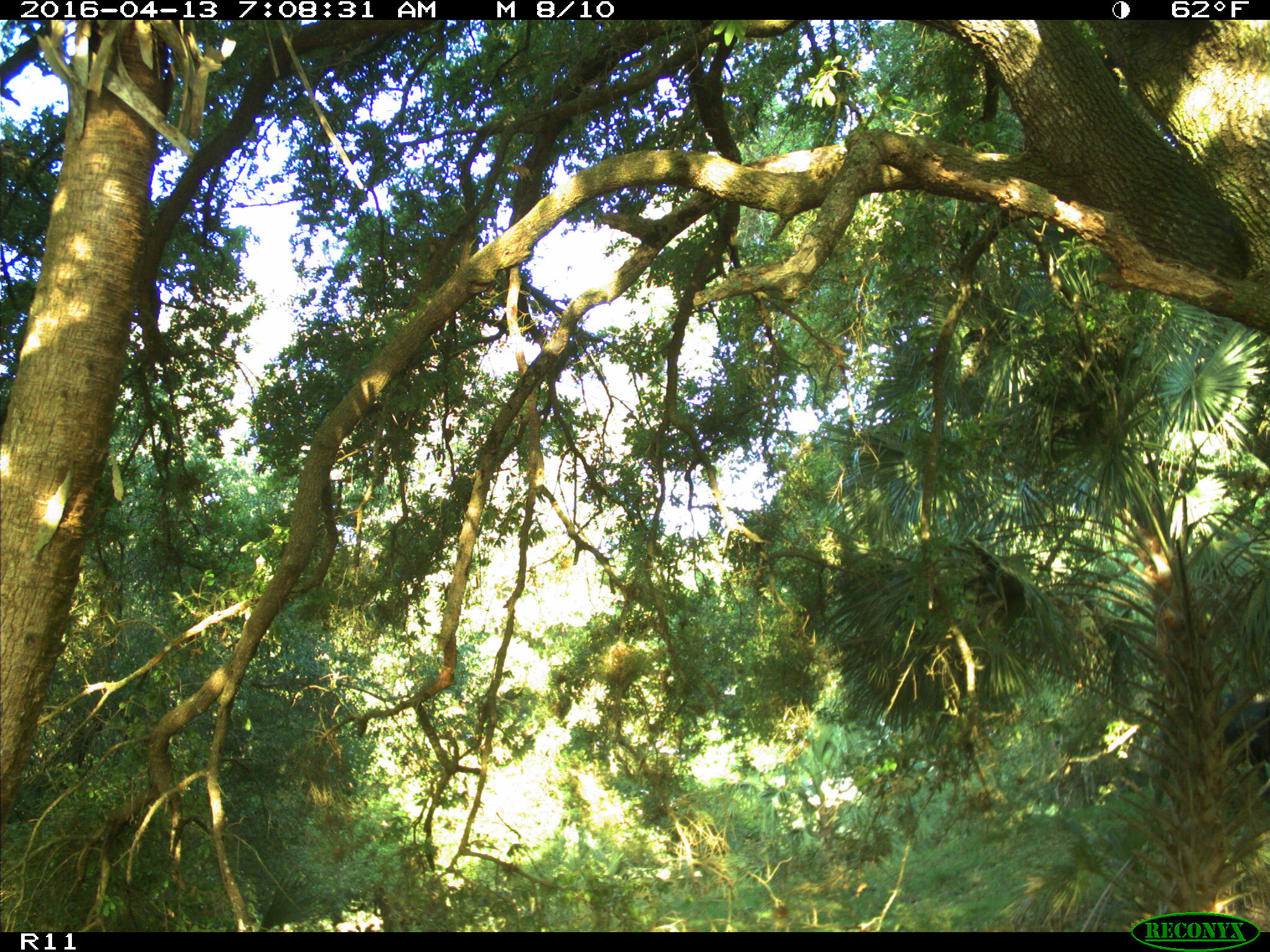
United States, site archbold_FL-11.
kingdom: Animalia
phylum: Chordata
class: Mammalia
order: Artiodactyla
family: Bovidae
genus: Bos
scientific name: Bos taurus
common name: domestic cow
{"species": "Bos taurus (domestic cow)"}